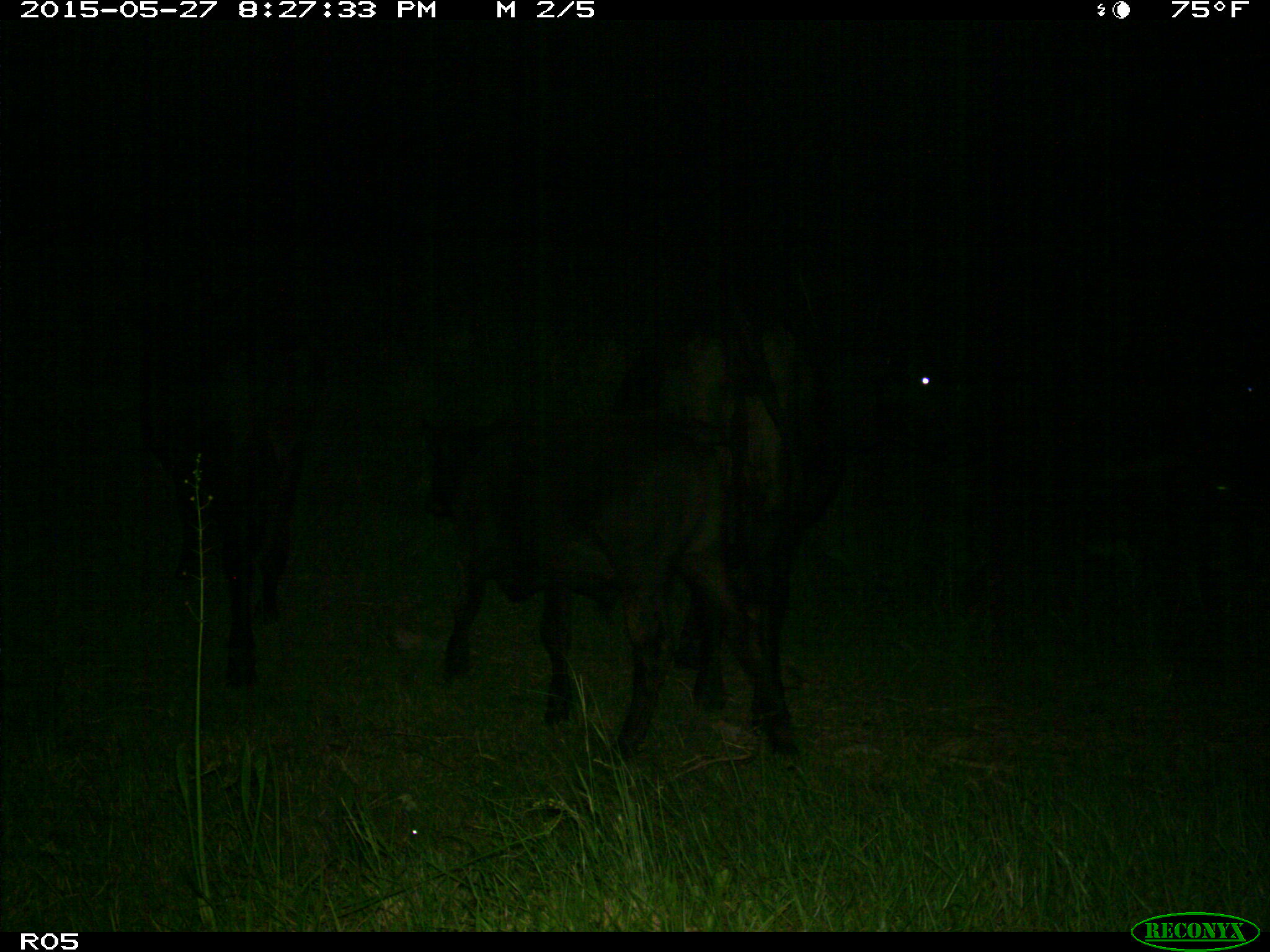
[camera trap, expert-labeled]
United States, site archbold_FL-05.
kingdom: Animalia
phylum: Chordata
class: Mammalia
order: Artiodactyla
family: Bovidae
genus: Bos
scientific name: Bos taurus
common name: domestic cow